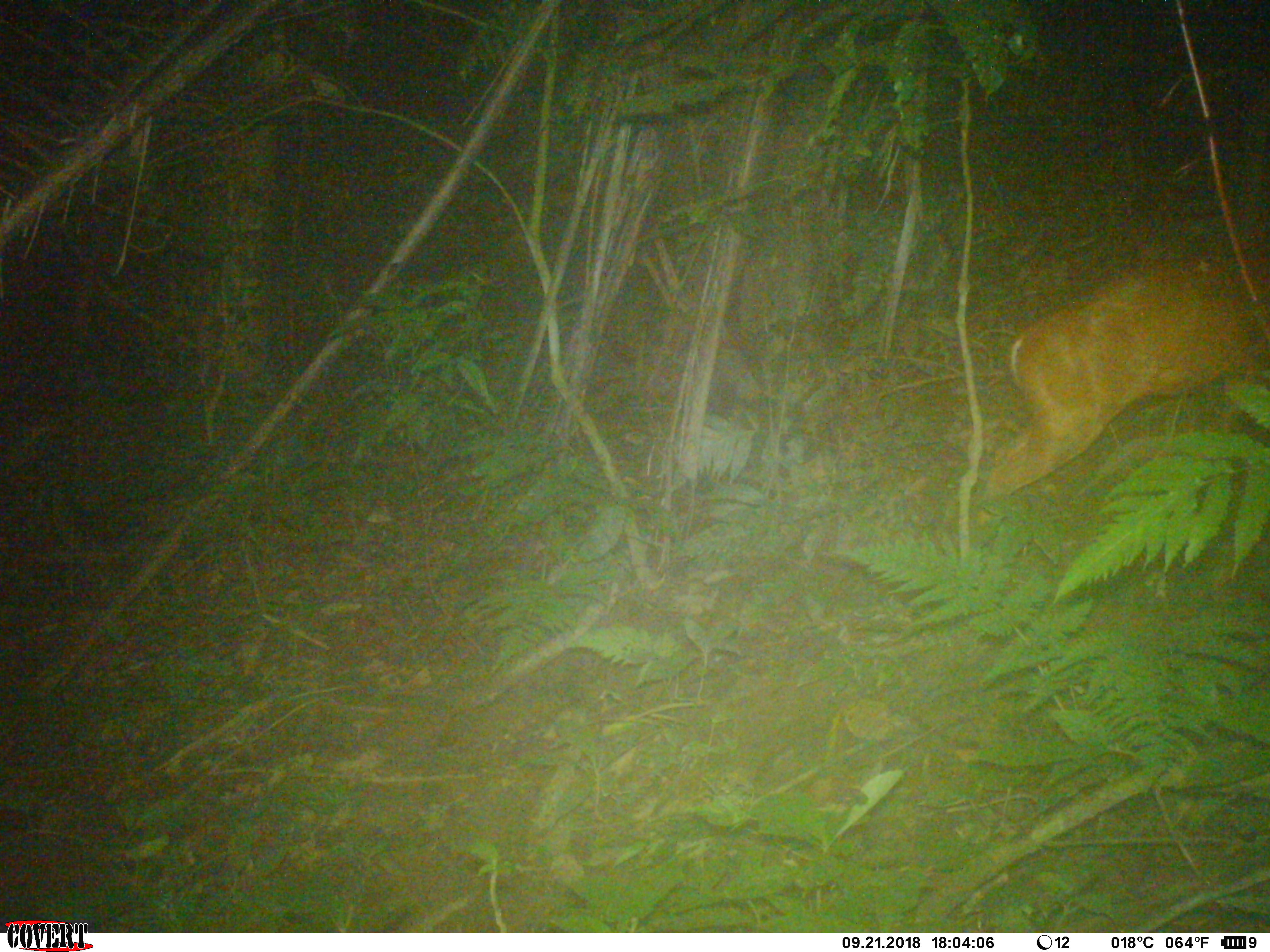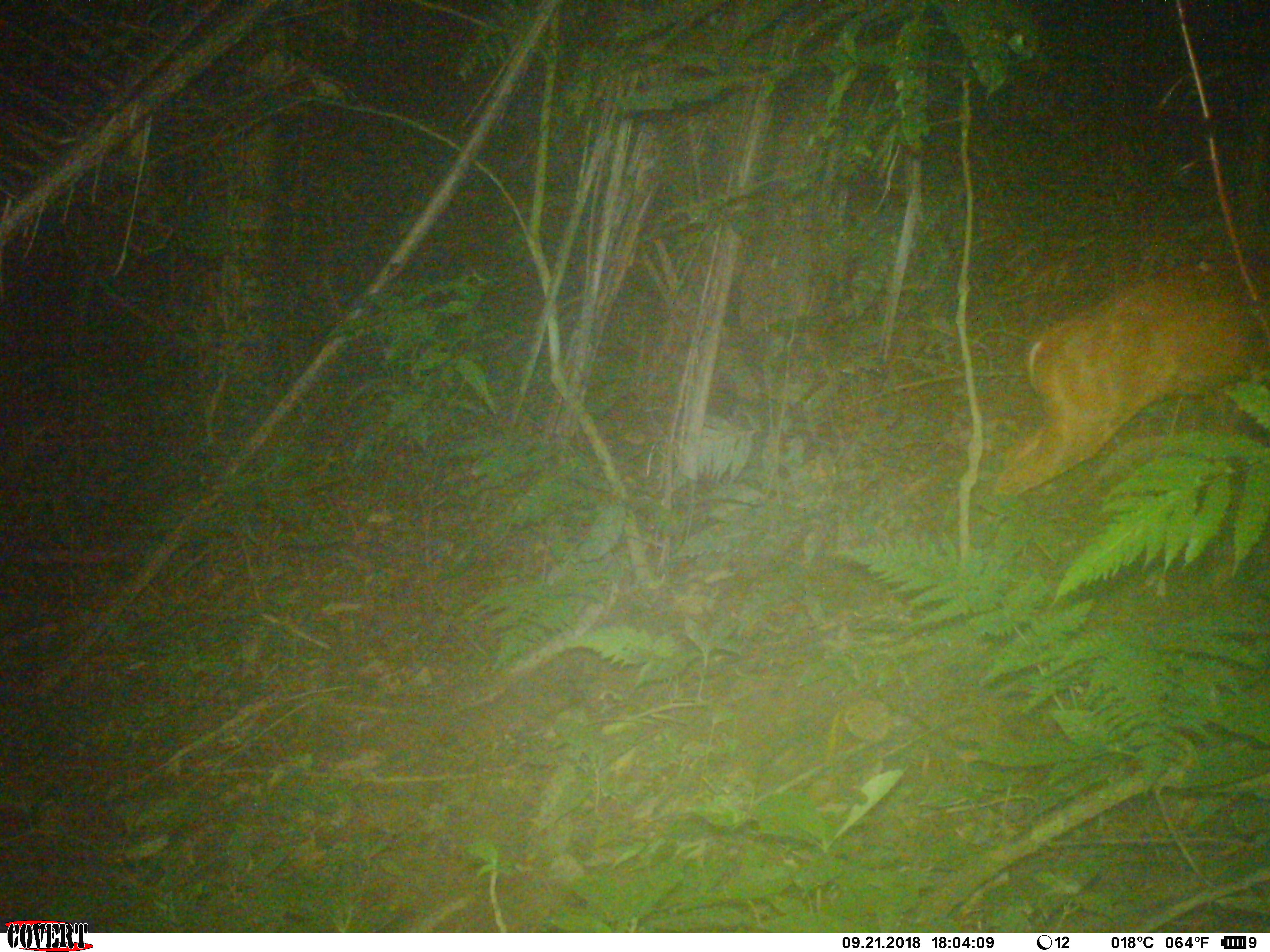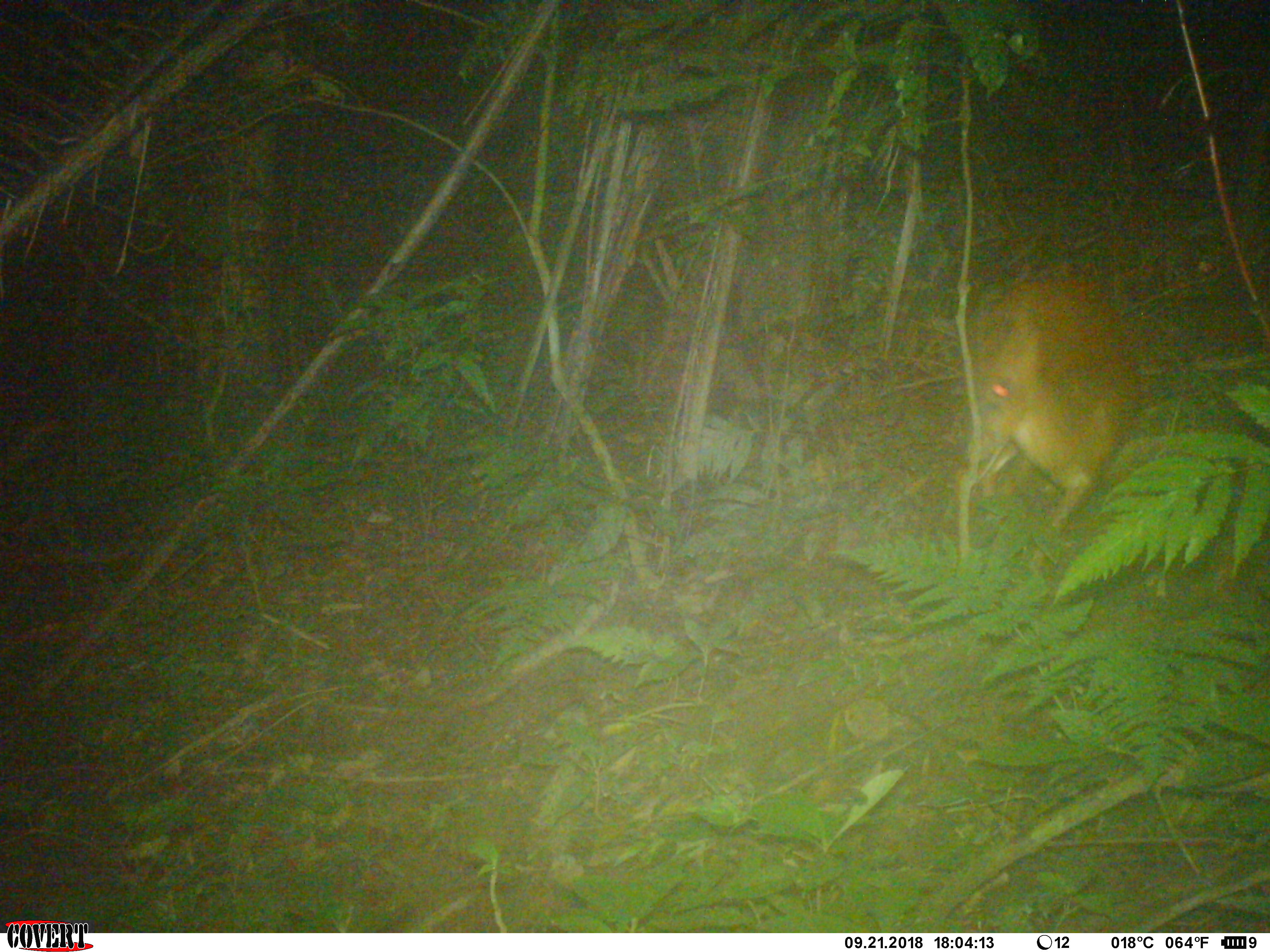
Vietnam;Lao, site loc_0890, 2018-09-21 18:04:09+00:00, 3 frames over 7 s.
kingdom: Animalia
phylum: Chordata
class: Mammalia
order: Artiodactyla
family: Cervidae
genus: Muntiacus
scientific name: Muntiacus muntjak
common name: red muntjac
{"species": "red muntjac (Muntiacus muntjak)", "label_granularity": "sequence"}